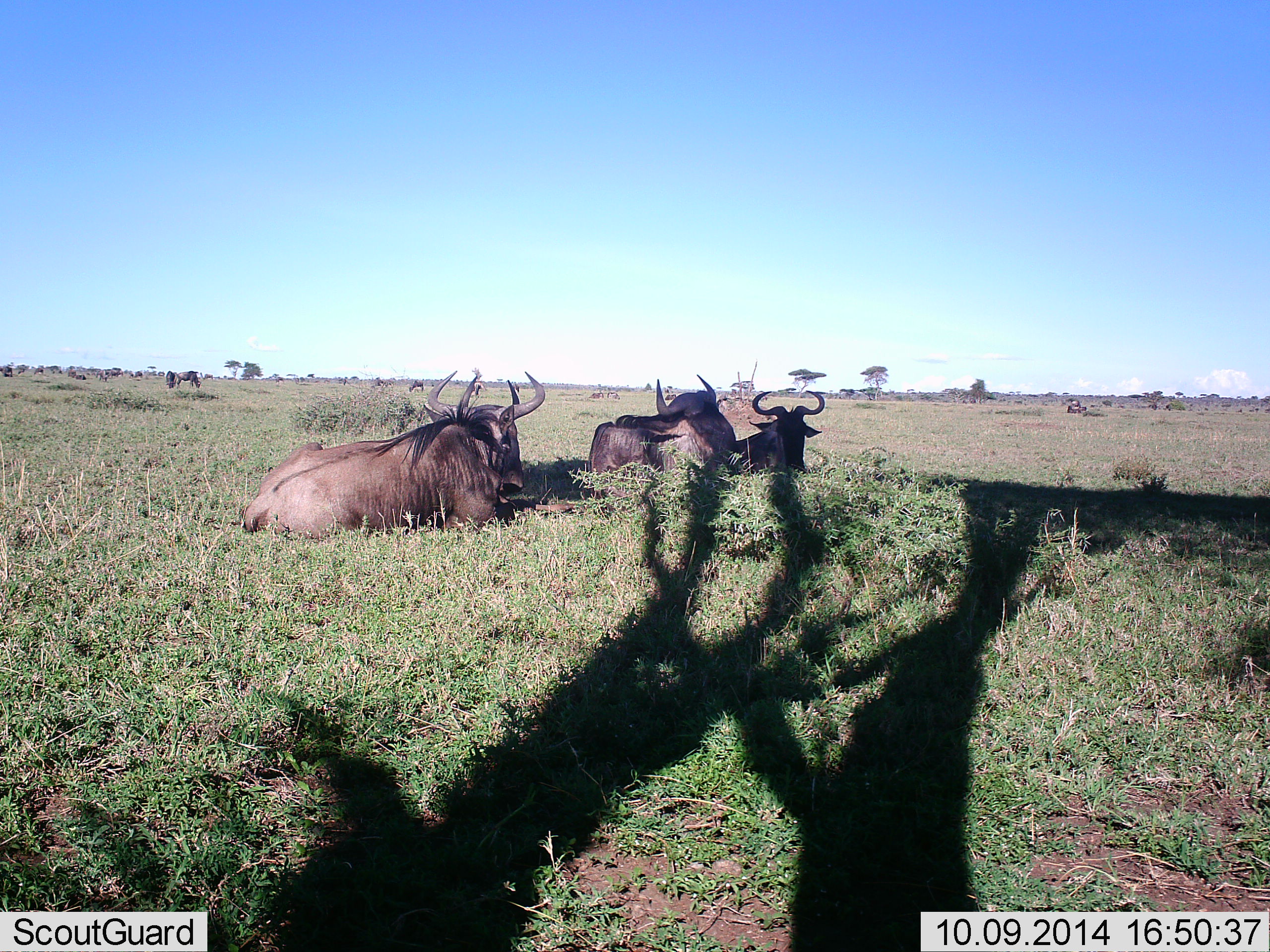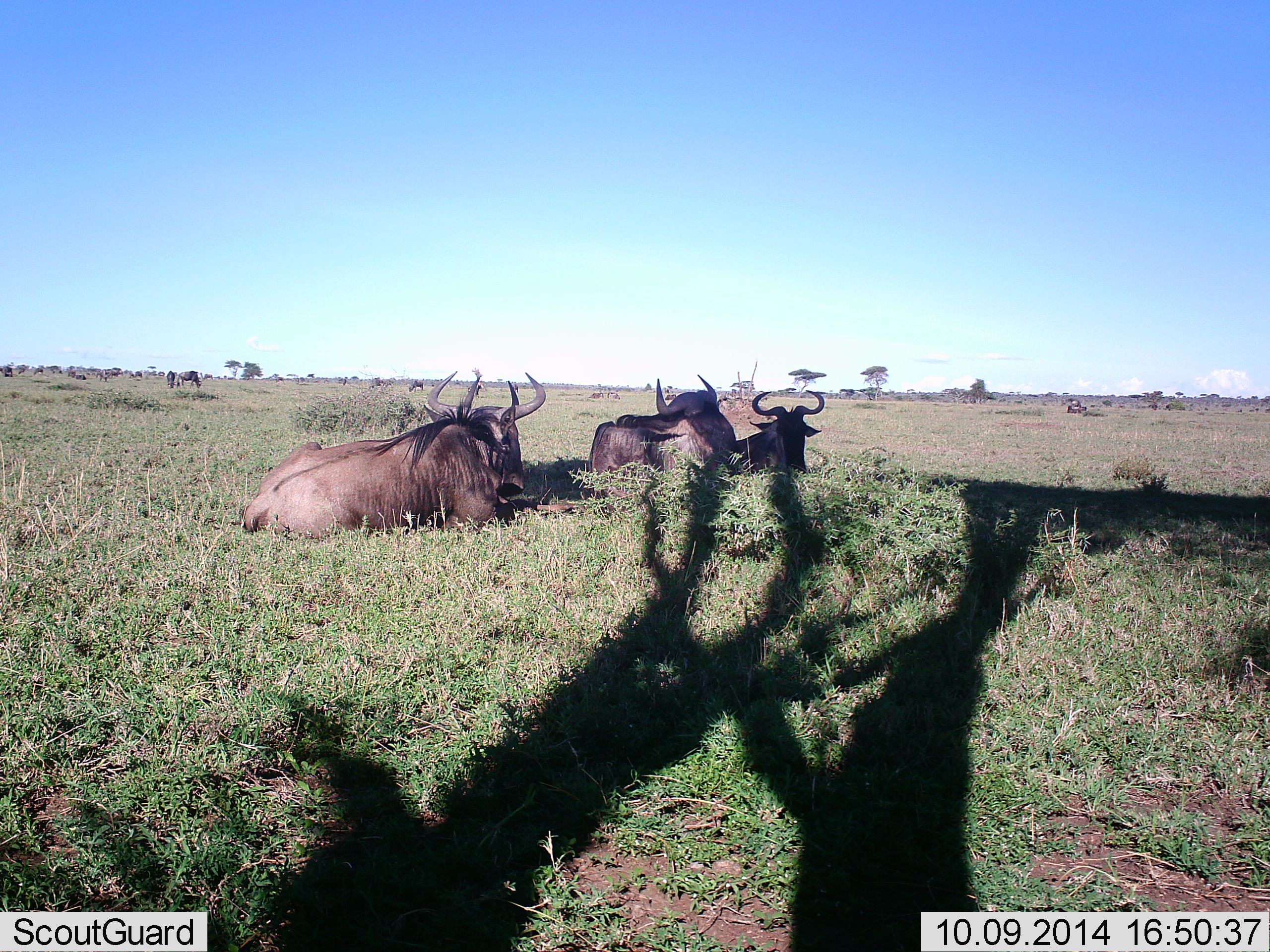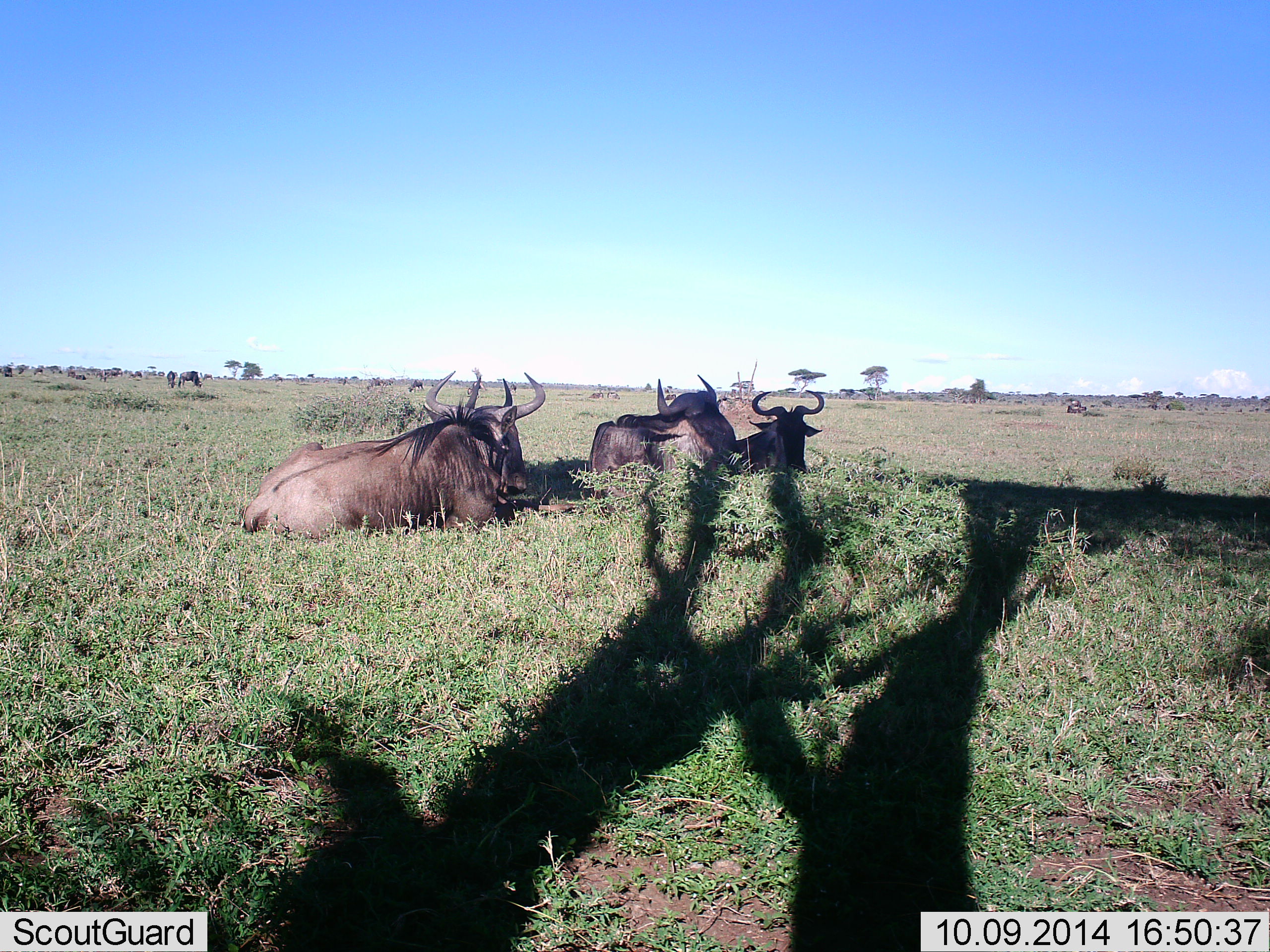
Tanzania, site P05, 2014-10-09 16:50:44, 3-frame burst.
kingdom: Animalia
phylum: Chordata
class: Mammalia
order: Artiodactyla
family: Bovidae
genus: Connochaetes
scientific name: Connochaetes taurinus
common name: blue wildebeest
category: wildebeest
Wildebeest (blue wildebeest) (Connochaetes taurinus), count 5. Behavior (volunteer vote fractions): standing 30%, resting 100%, moving 0%, interacting 0%. Young present (vote fraction): 0%. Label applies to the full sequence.